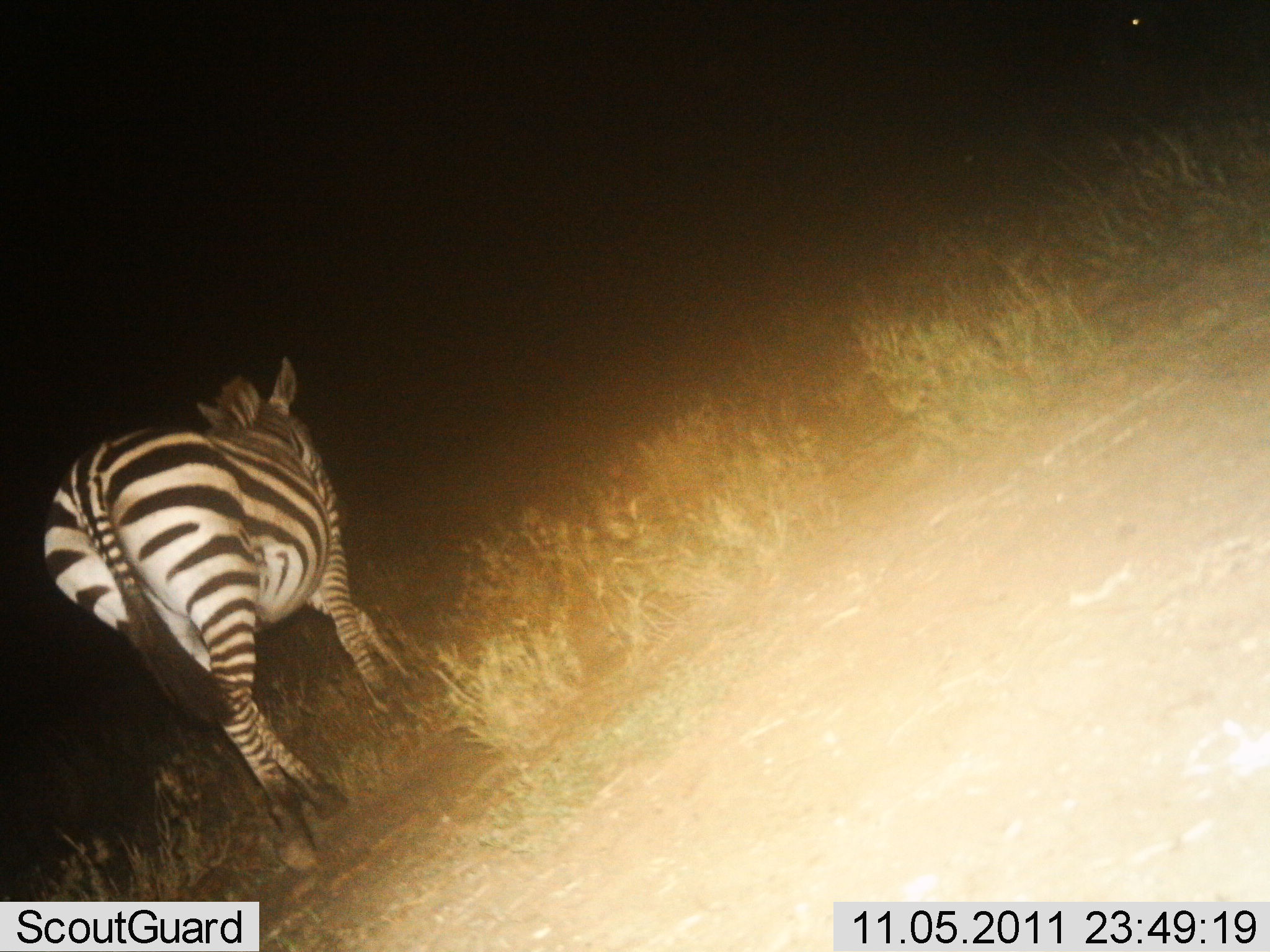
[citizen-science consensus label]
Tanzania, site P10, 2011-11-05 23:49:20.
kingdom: Animalia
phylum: Chordata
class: Mammalia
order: Perissodactyla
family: Equidae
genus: Equus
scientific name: Equus quagga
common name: plains zebra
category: zebra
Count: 1.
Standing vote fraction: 45%.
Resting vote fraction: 0%.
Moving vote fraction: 64%.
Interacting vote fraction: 0%.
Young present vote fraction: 0%.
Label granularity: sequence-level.